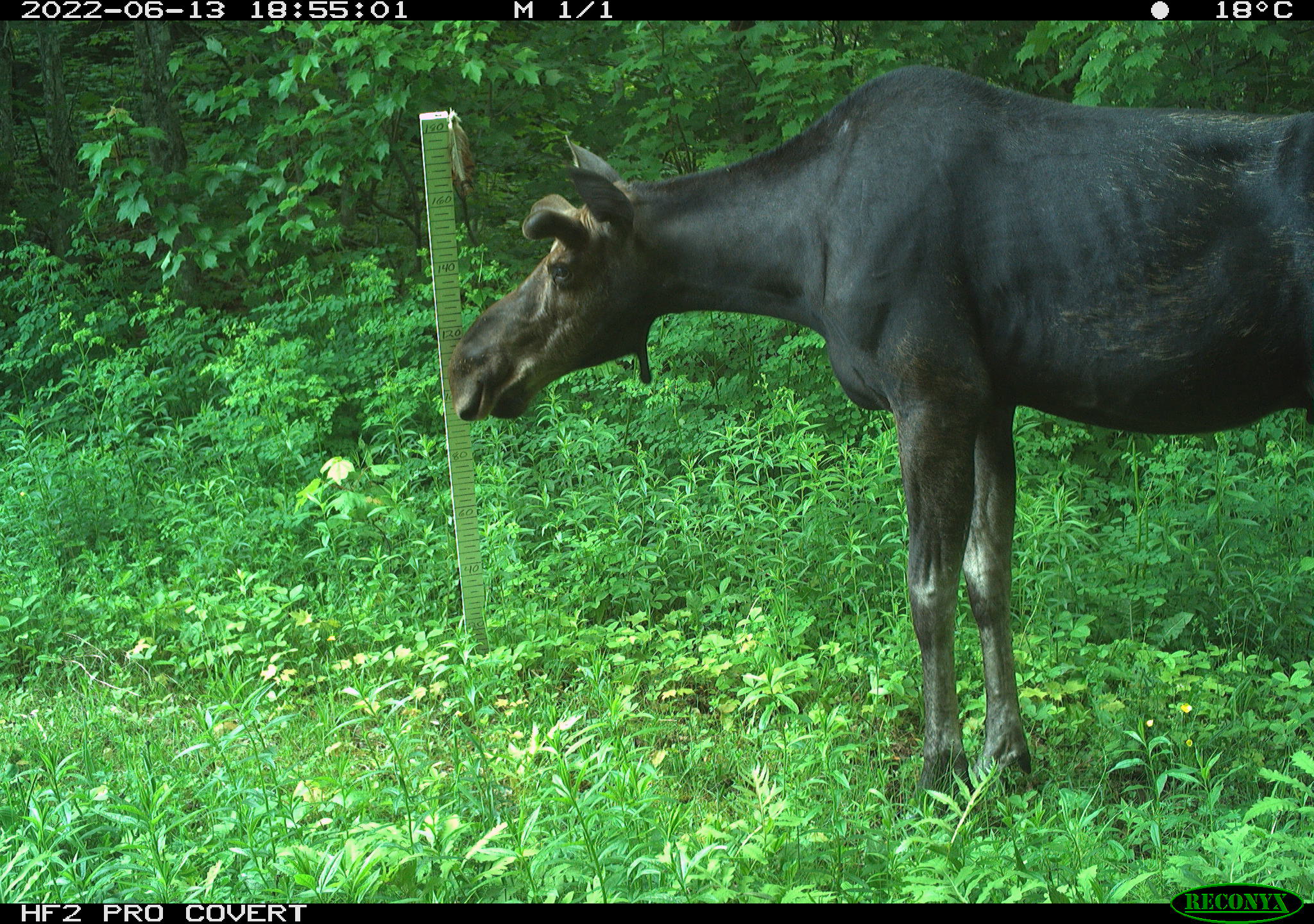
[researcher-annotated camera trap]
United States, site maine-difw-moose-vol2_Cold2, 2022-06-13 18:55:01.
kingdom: Animalia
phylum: Chordata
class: Mammalia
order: Artiodactyla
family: Cervidae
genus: Alces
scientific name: Alces alces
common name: moose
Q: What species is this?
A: Moose (Alces alces).